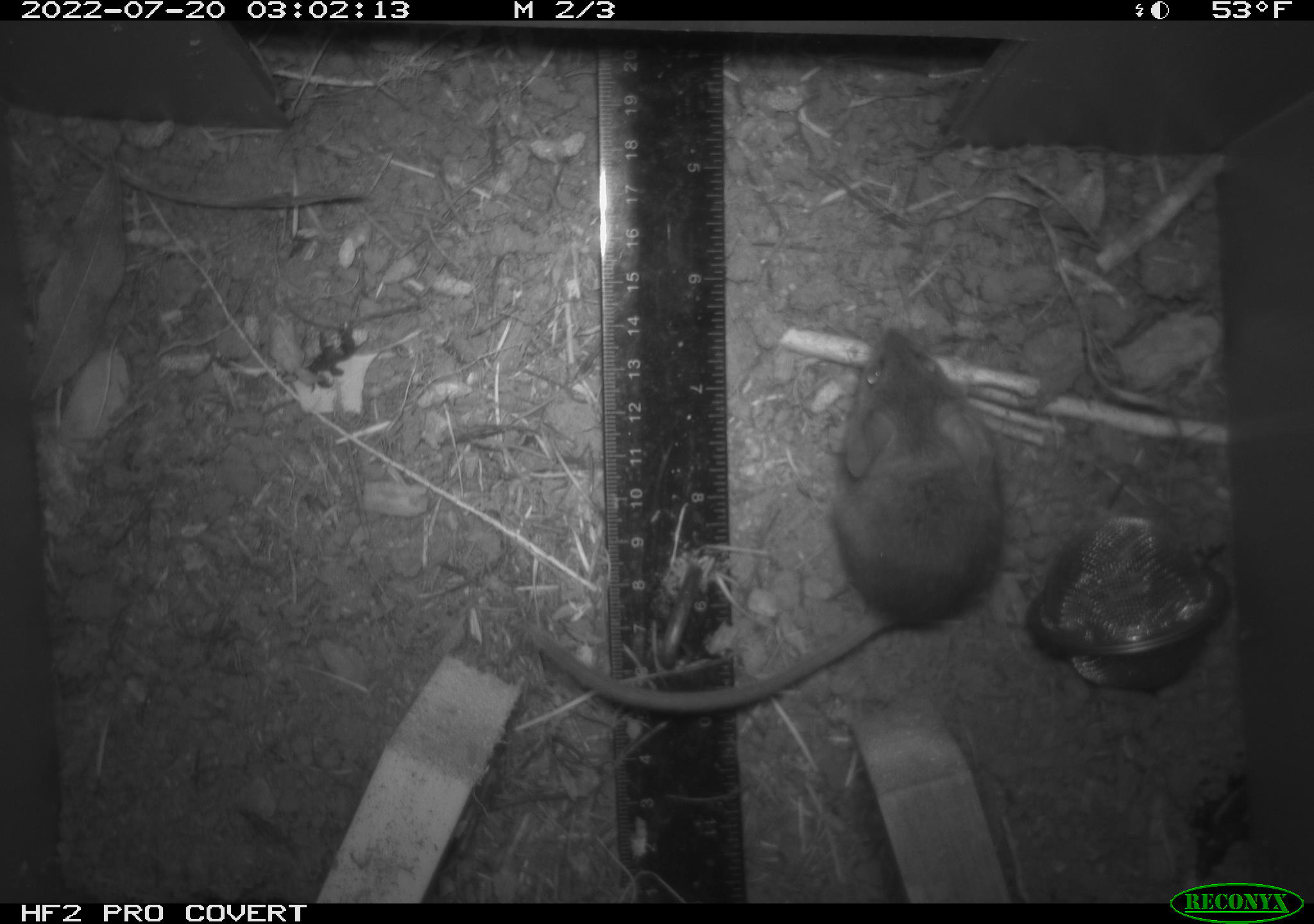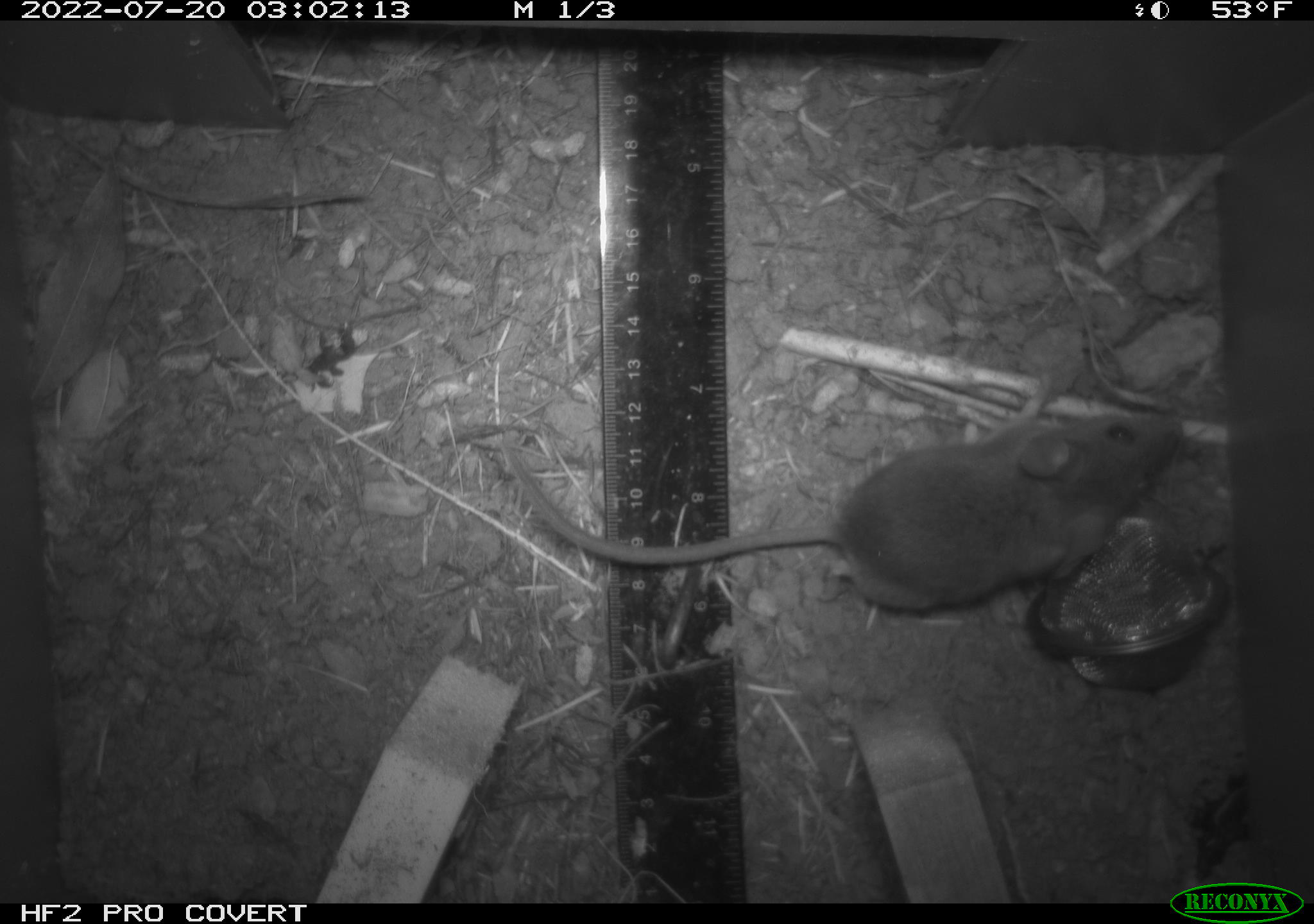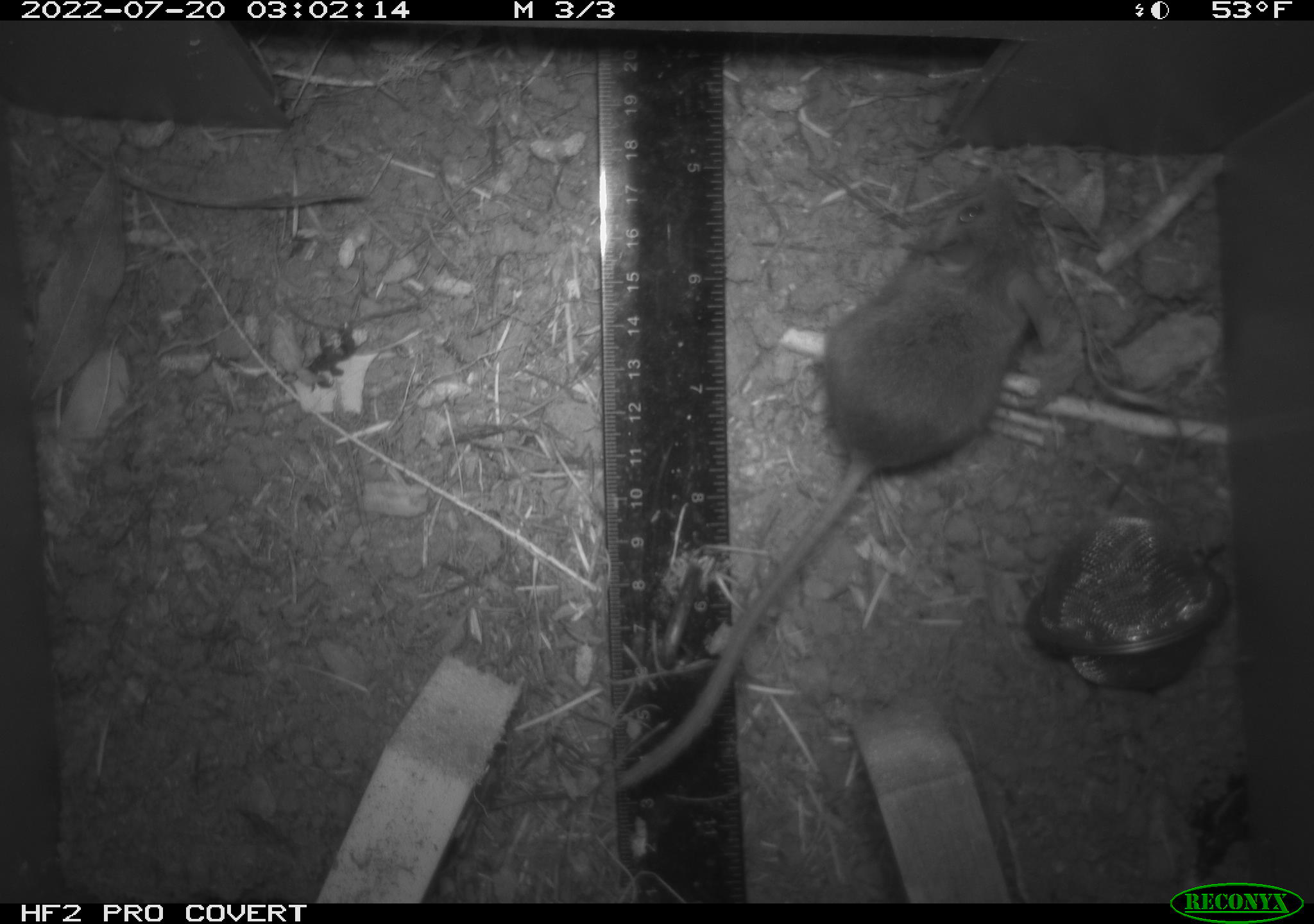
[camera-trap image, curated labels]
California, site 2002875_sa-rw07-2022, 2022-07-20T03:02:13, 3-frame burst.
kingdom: Animalia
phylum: Chordata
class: Mammalia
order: Rodentia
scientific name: Rodentia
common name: mouse species